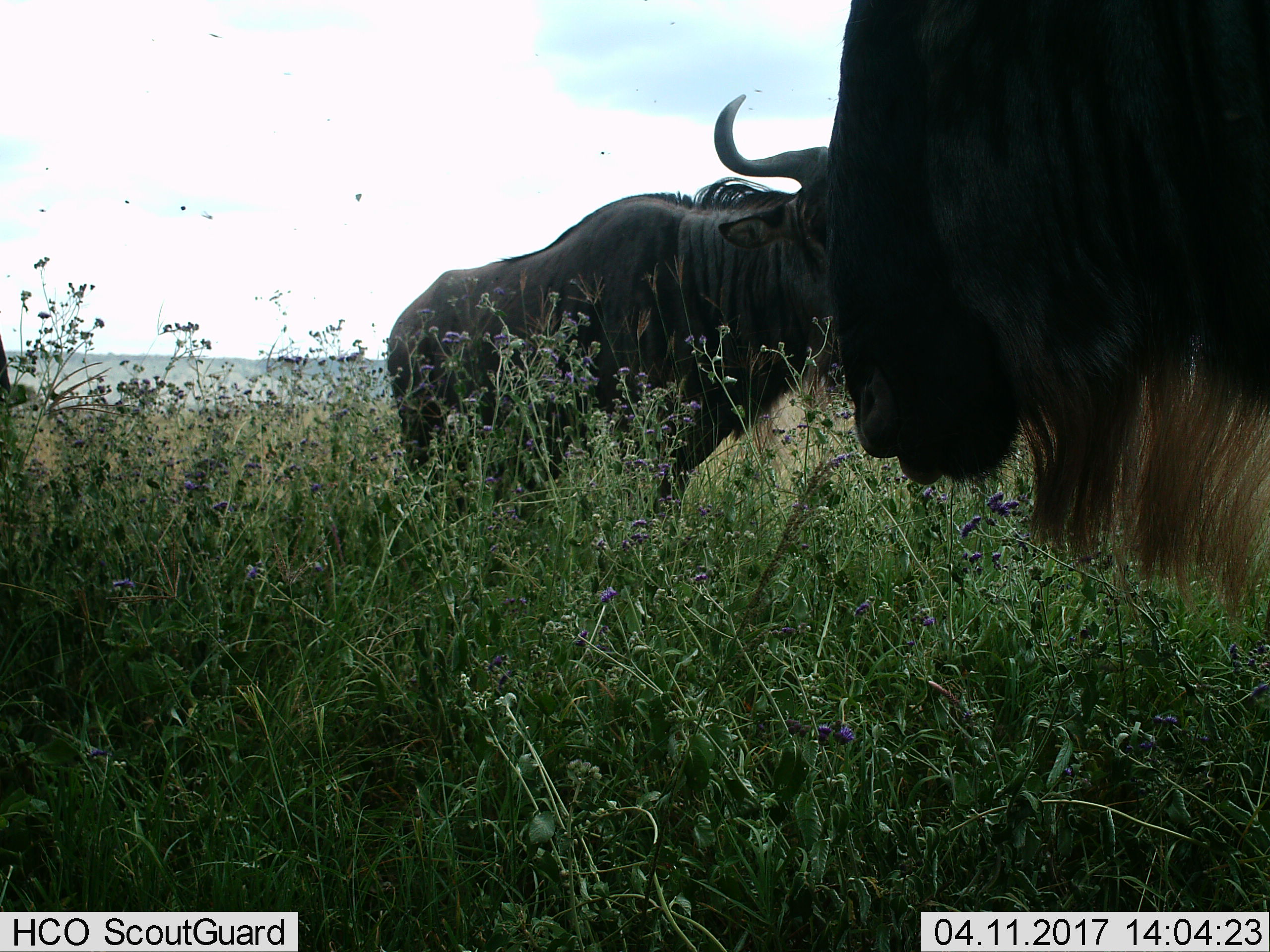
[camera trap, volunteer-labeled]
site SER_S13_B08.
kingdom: Animalia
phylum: Chordata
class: Mammalia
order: Artiodactyla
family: Bovidae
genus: Connochaetes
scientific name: Connochaetes taurinus taurinus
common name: blue wildebeest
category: wildebeestblue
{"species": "wildebeestblue (blue wildebeest) (Connochaetes taurinus taurinus)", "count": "2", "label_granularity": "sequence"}